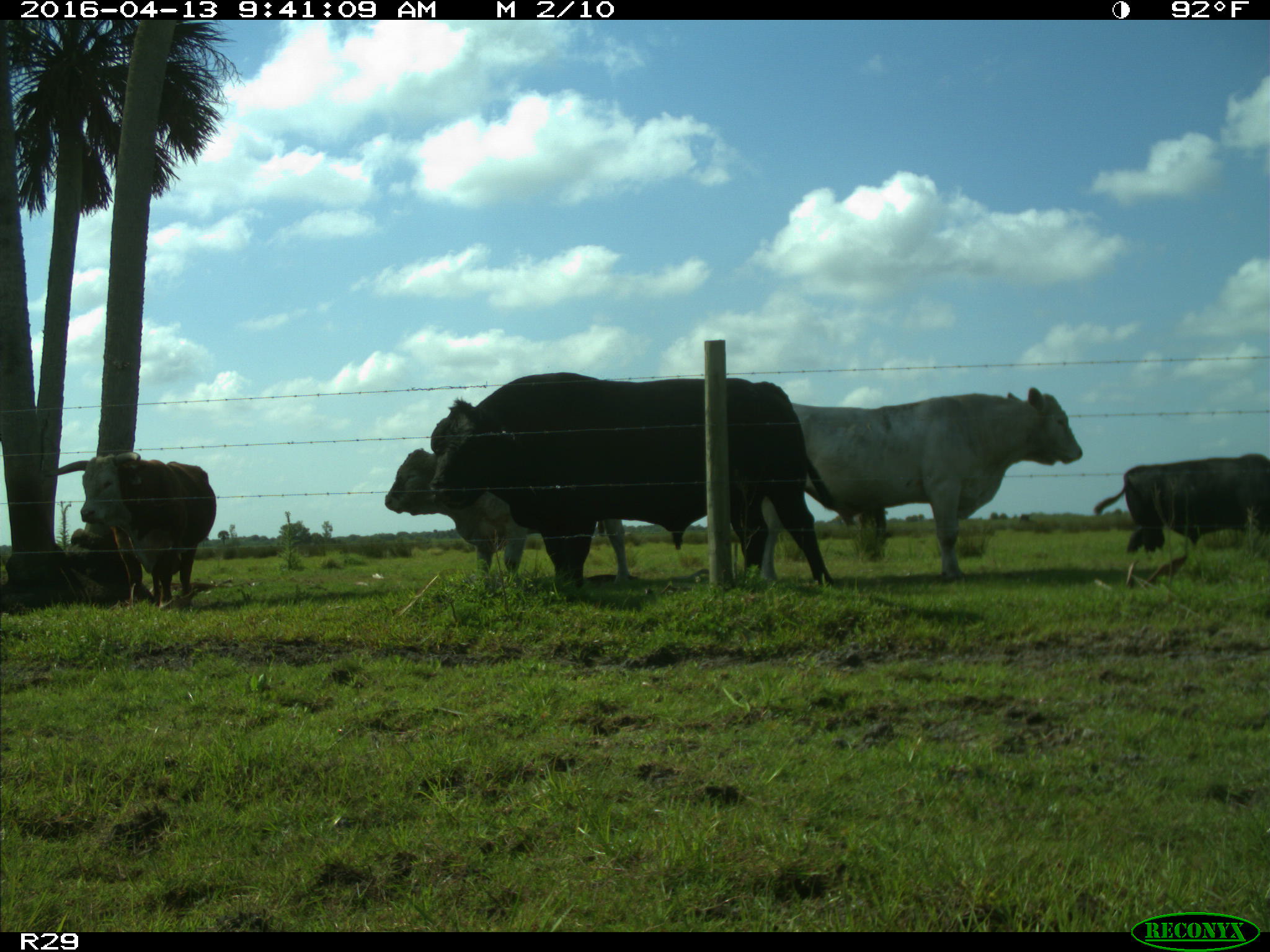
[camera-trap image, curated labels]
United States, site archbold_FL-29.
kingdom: Animalia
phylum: Chordata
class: Mammalia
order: Artiodactyla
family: Bovidae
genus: Bos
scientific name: Bos taurus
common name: domestic cow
Bos taurus (domestic cow).